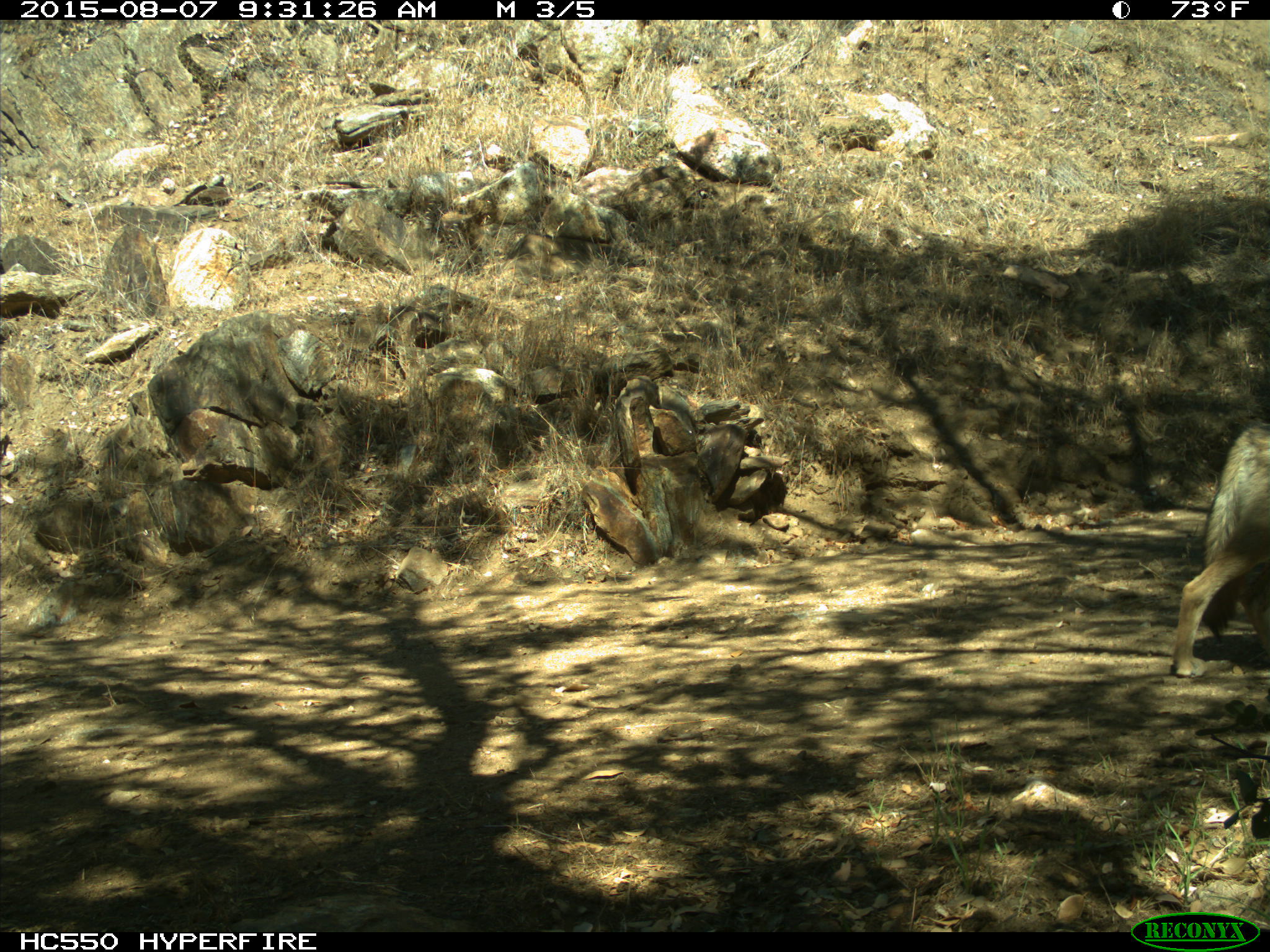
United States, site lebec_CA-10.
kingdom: Animalia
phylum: Chordata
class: Mammalia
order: Carnivora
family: Canidae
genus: Canis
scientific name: Canis latrans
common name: coyote